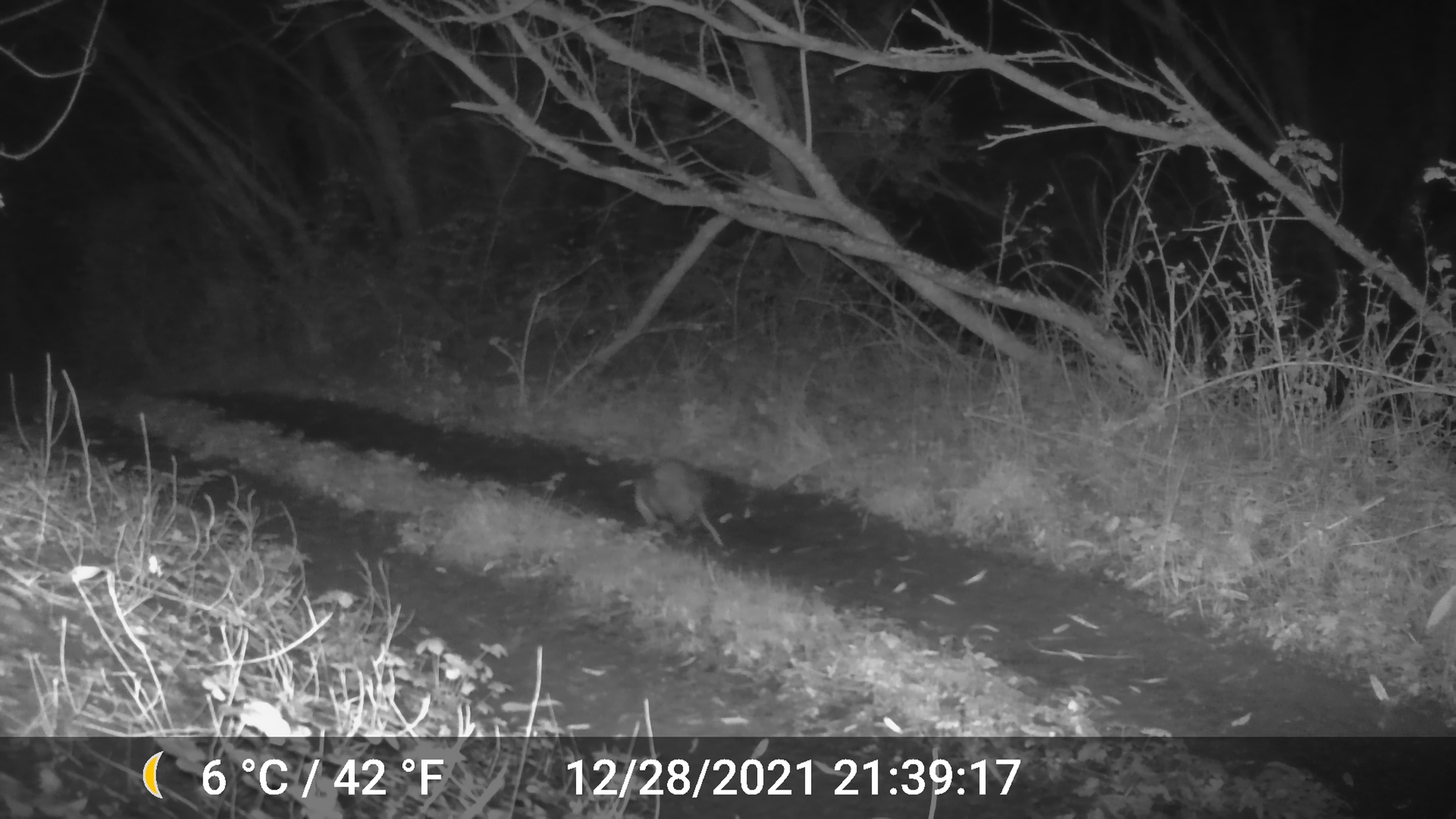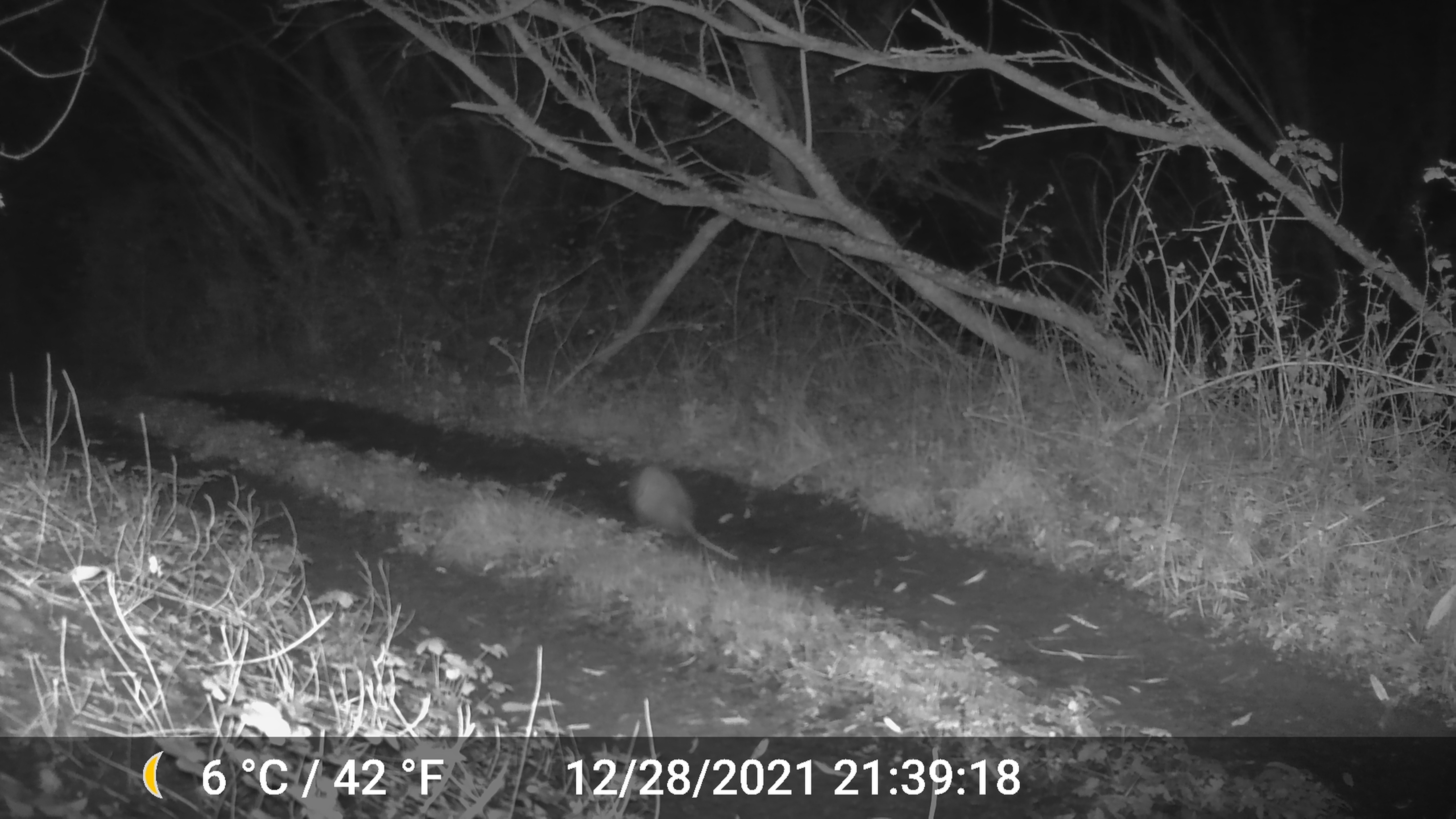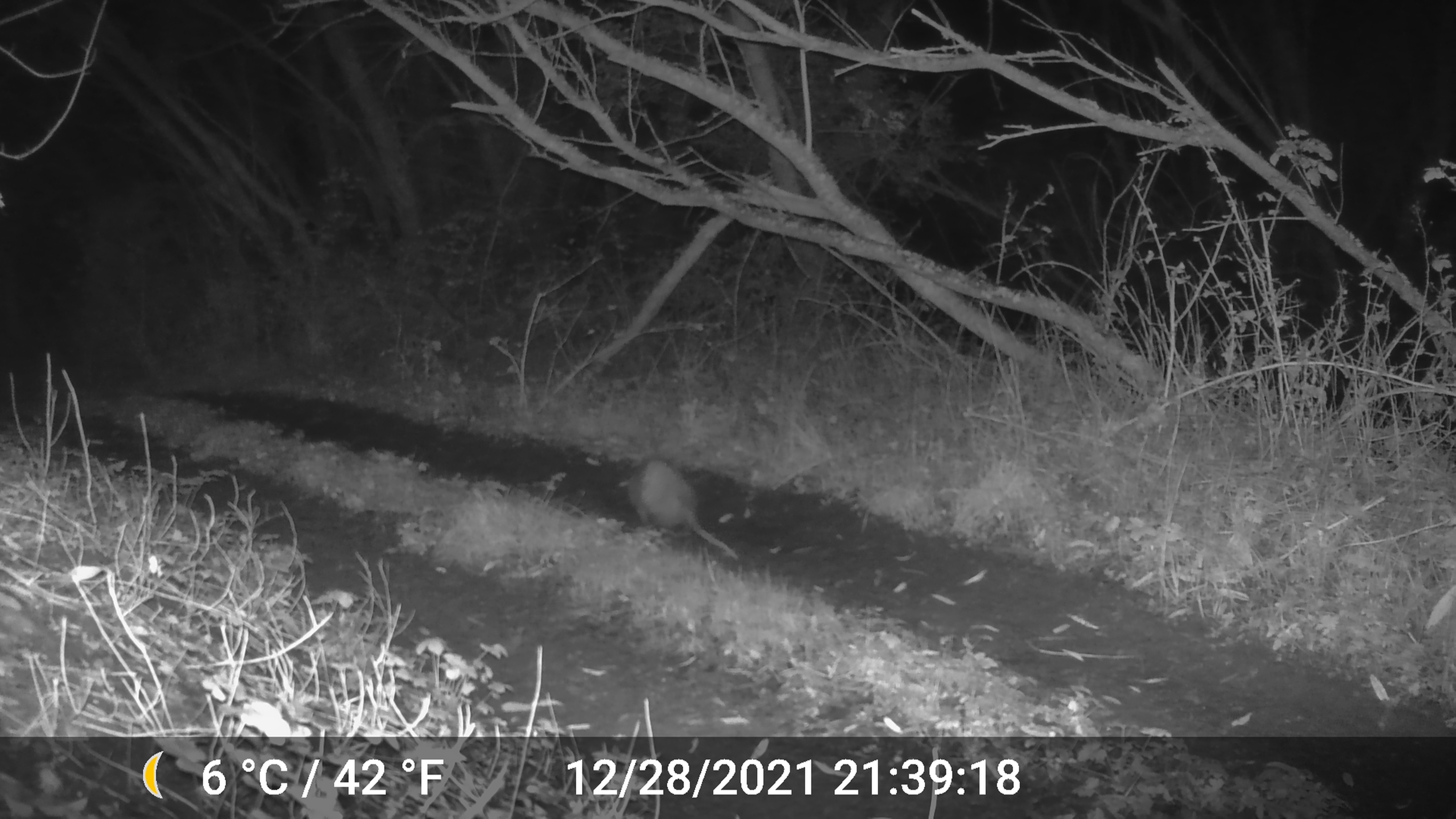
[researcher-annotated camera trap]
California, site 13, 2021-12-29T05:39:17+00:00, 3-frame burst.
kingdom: Animalia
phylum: Chordata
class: Mammalia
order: Didelphimorphia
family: Didelphidae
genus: Didelphis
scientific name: Didelphis virginiana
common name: virginia opossum